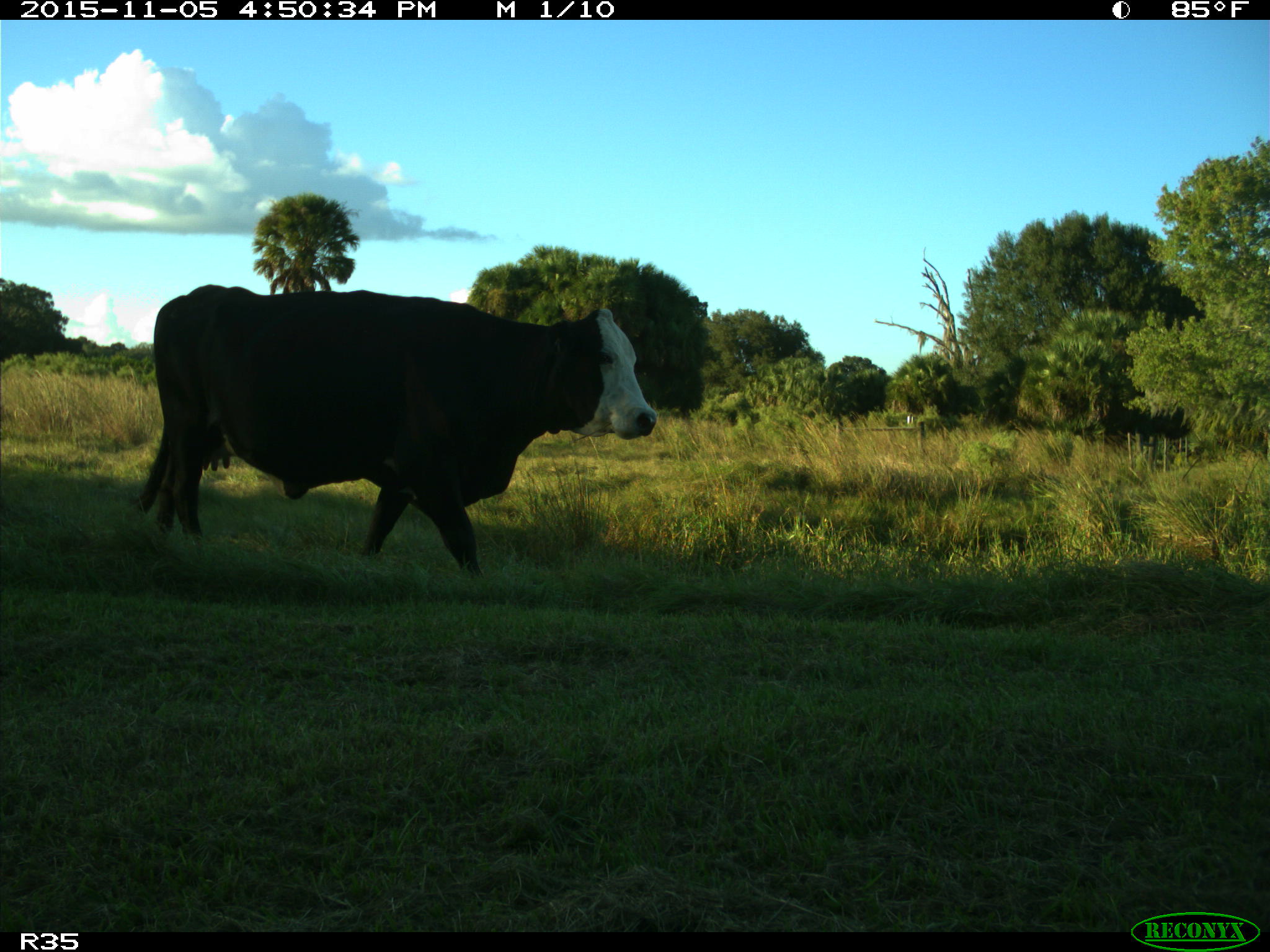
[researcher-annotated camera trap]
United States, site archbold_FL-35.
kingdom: Animalia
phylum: Chordata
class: Mammalia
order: Artiodactyla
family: Bovidae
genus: Bos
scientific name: Bos taurus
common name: domestic cow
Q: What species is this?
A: Bos taurus (domestic cow).